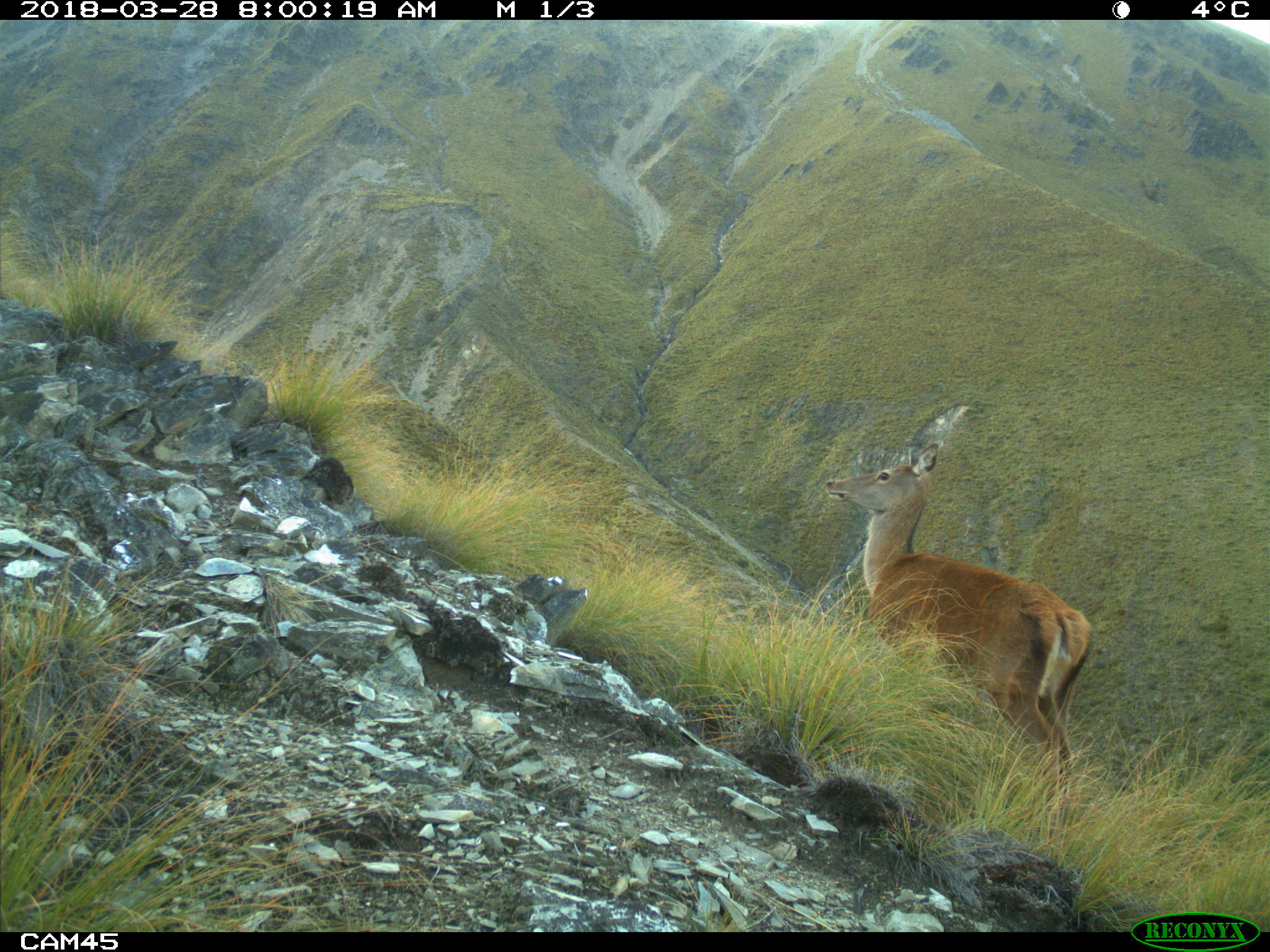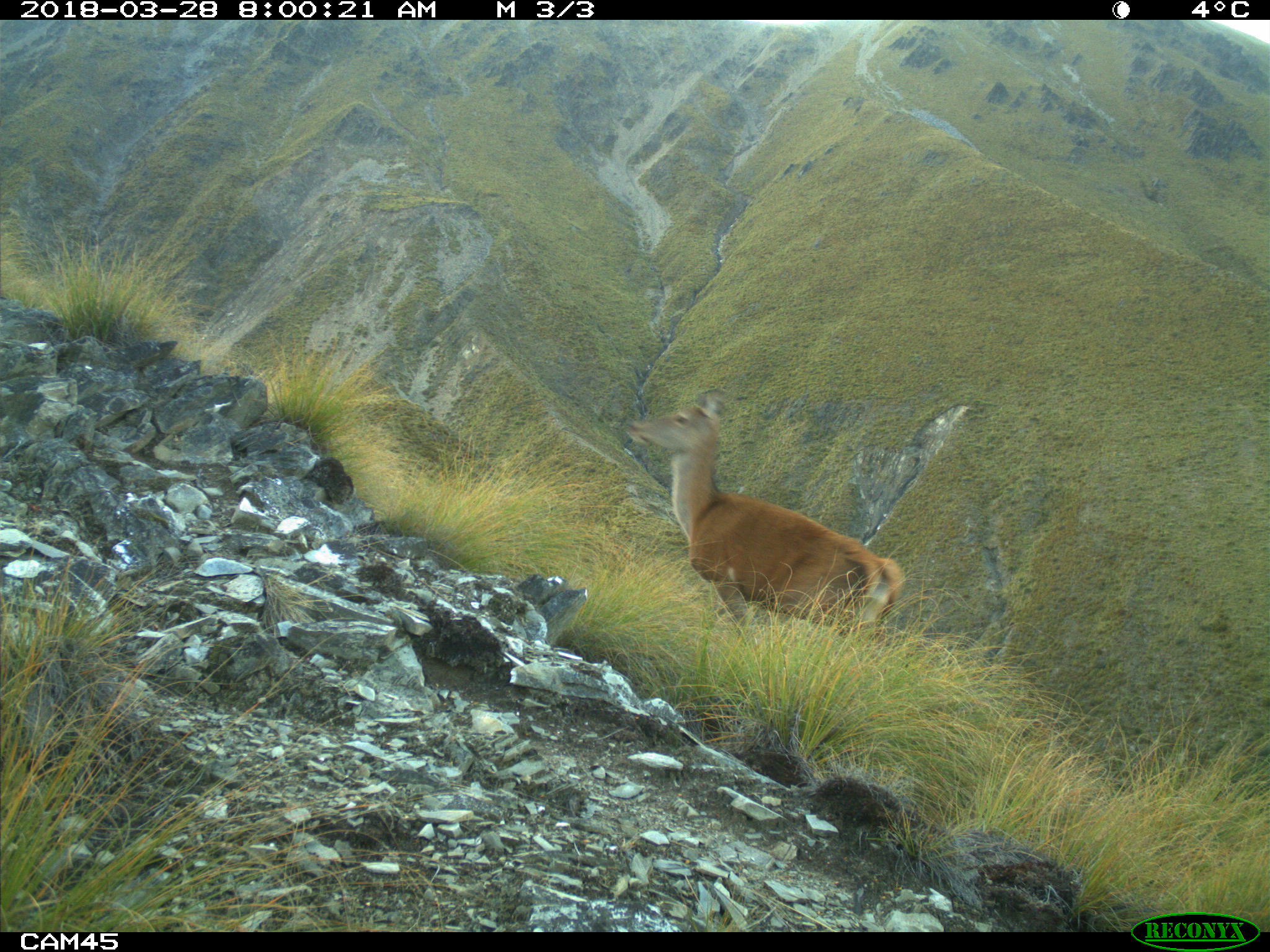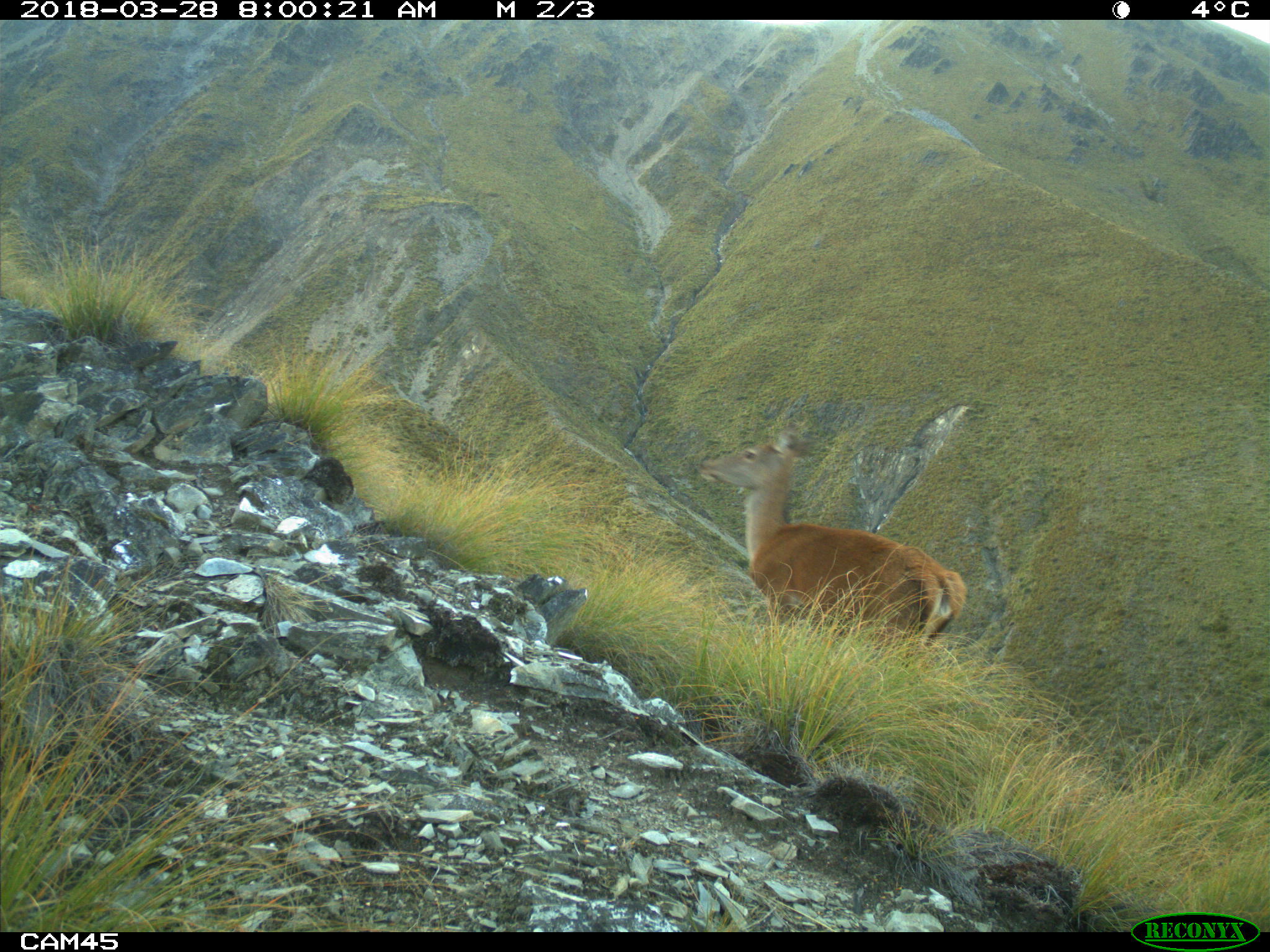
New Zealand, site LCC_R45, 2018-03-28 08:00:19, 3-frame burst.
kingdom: Animalia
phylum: Chordata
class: Mammalia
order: Artiodactyla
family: Cervidae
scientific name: Cervidae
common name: deer